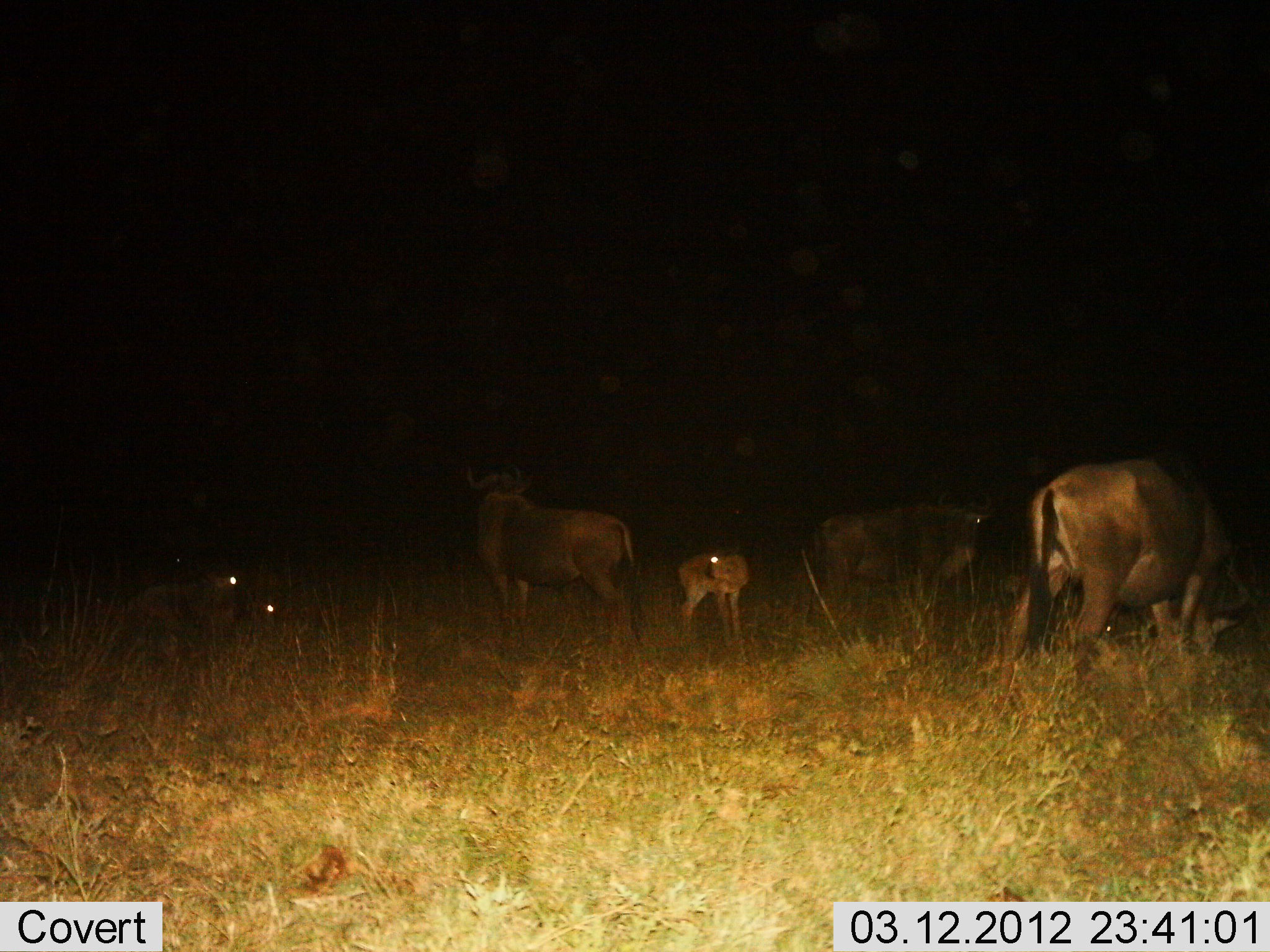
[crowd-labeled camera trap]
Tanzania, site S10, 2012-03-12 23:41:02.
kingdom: Animalia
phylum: Chordata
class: Mammalia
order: Artiodactyla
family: Bovidae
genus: Connochaetes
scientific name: Connochaetes taurinus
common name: blue wildebeest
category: wildebeest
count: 6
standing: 87%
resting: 52%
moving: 0%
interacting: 0%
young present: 91%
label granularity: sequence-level